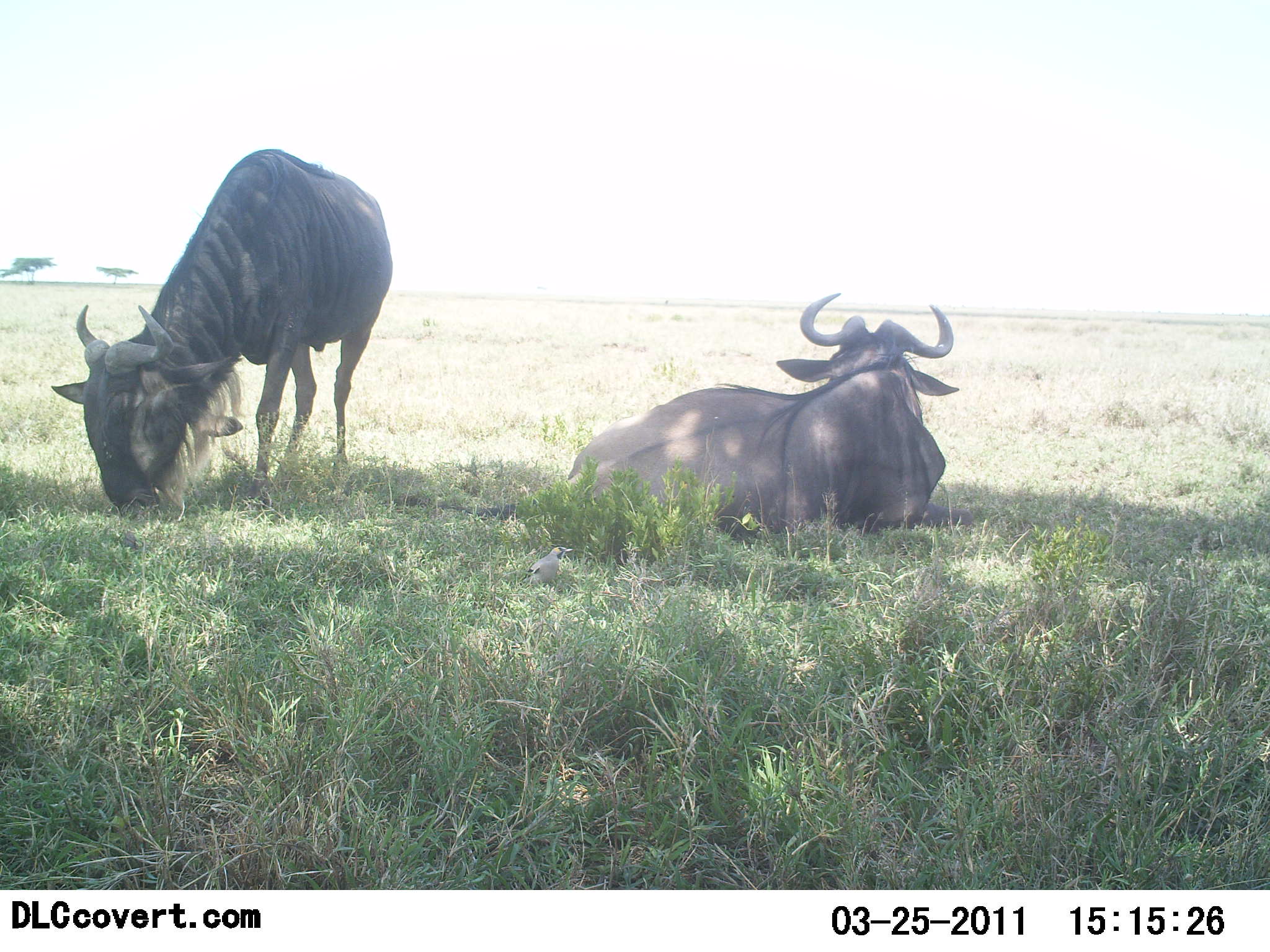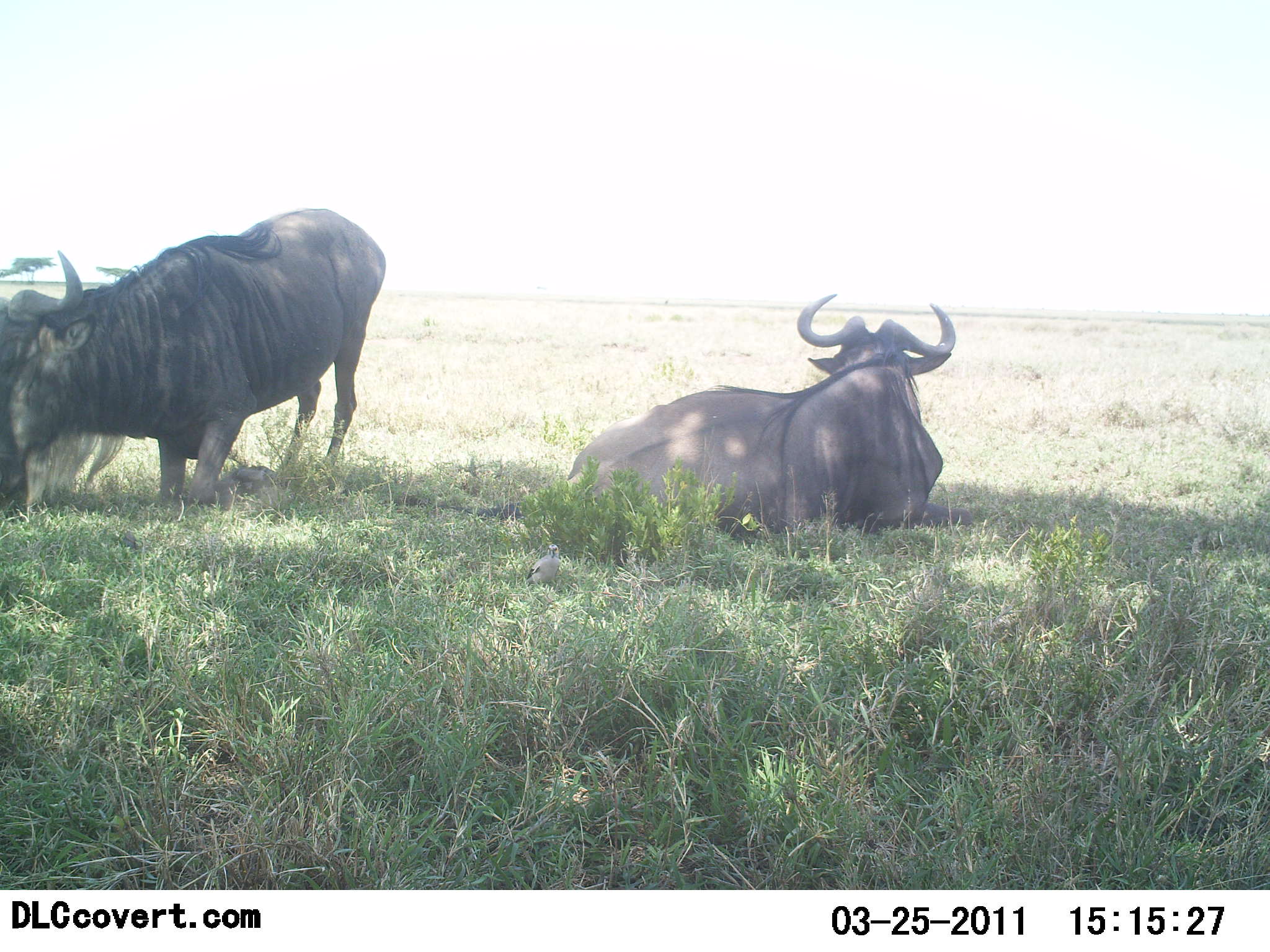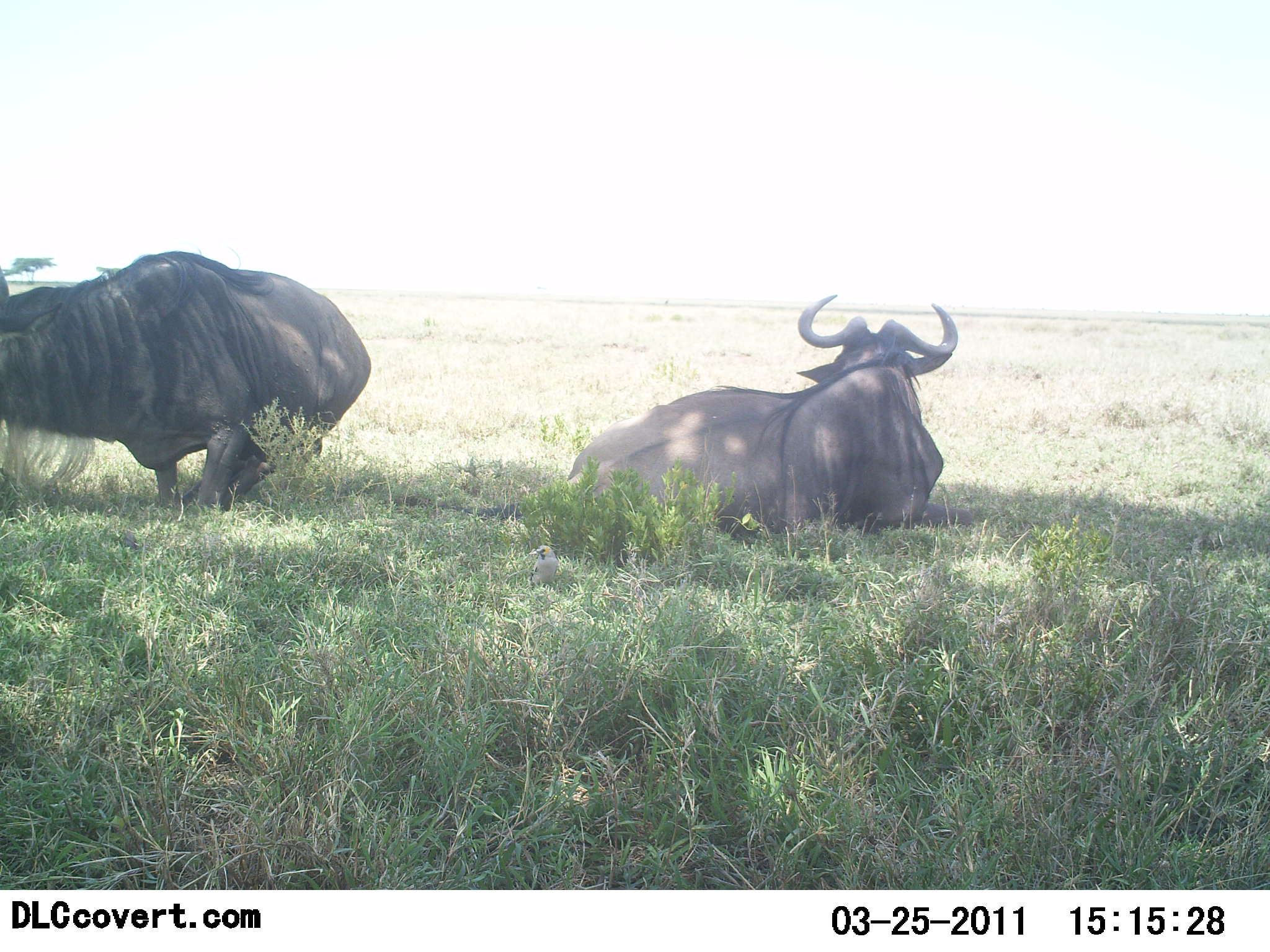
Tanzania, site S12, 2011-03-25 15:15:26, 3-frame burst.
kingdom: Animalia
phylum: Chordata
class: Mammalia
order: Artiodactyla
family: Bovidae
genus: Connochaetes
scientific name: Connochaetes taurinus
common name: blue wildebeest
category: wildebeest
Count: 2.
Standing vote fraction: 0%.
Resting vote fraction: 100%.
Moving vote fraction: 9%.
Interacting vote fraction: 0%.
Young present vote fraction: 0%.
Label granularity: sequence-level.